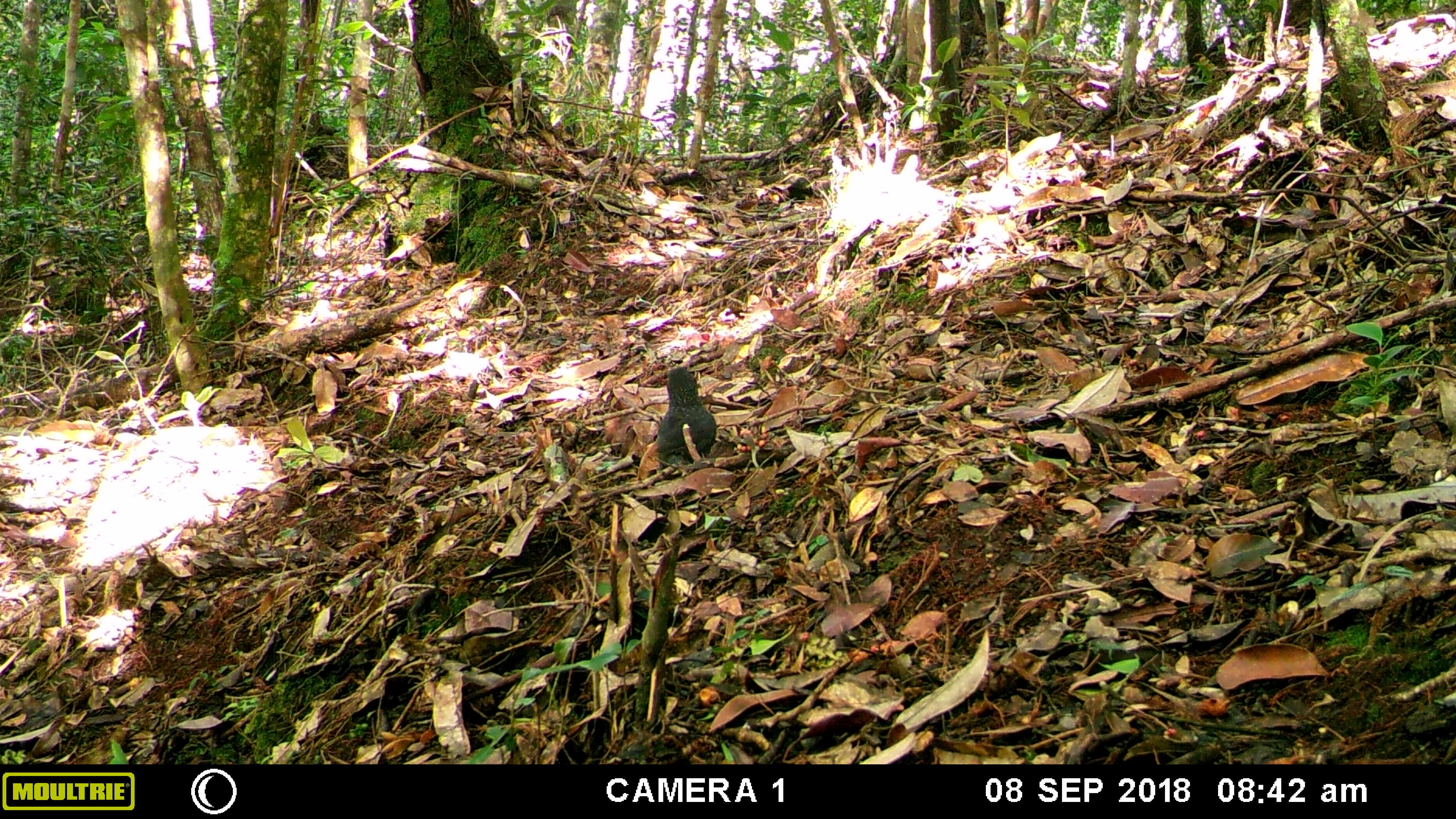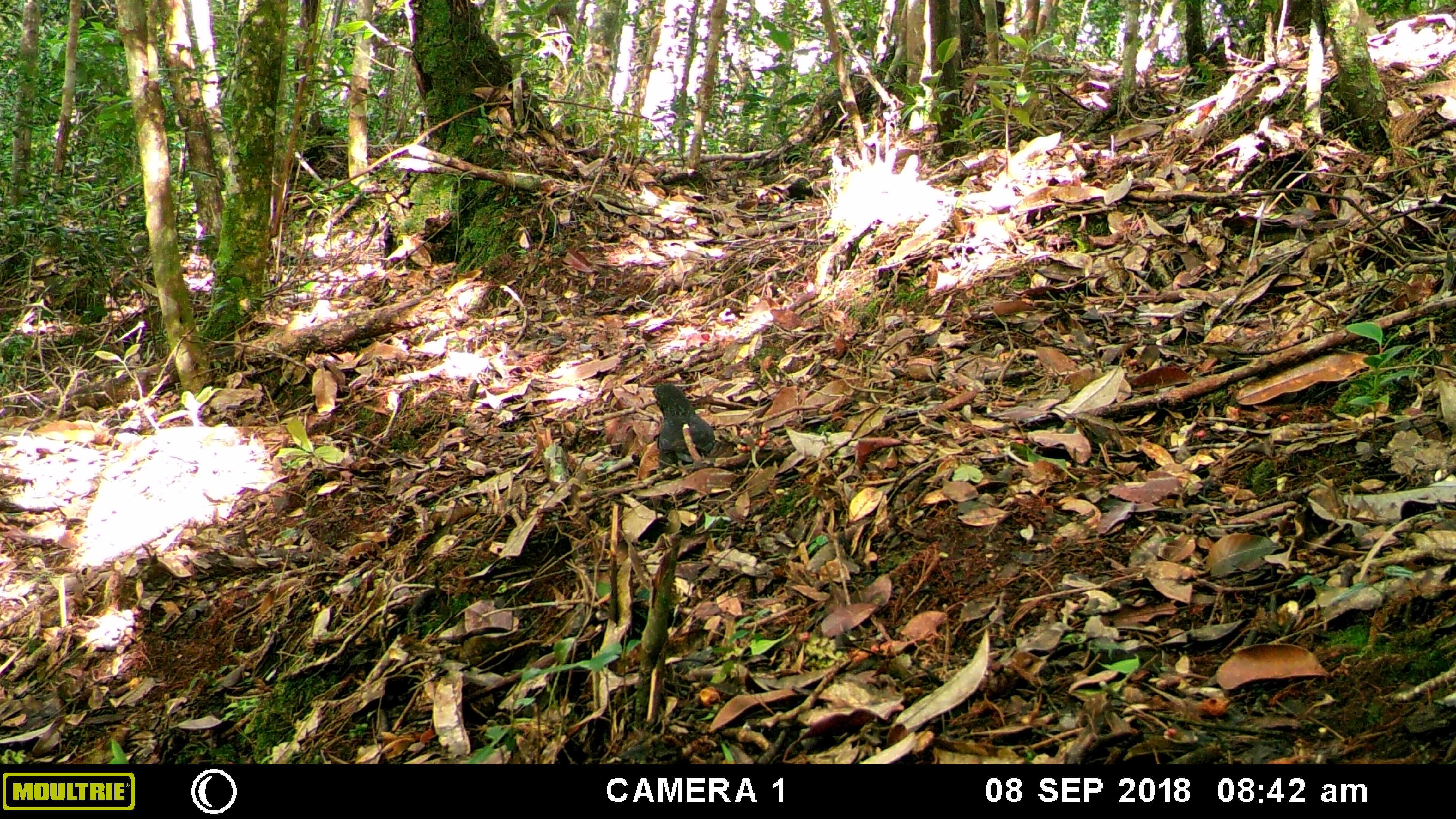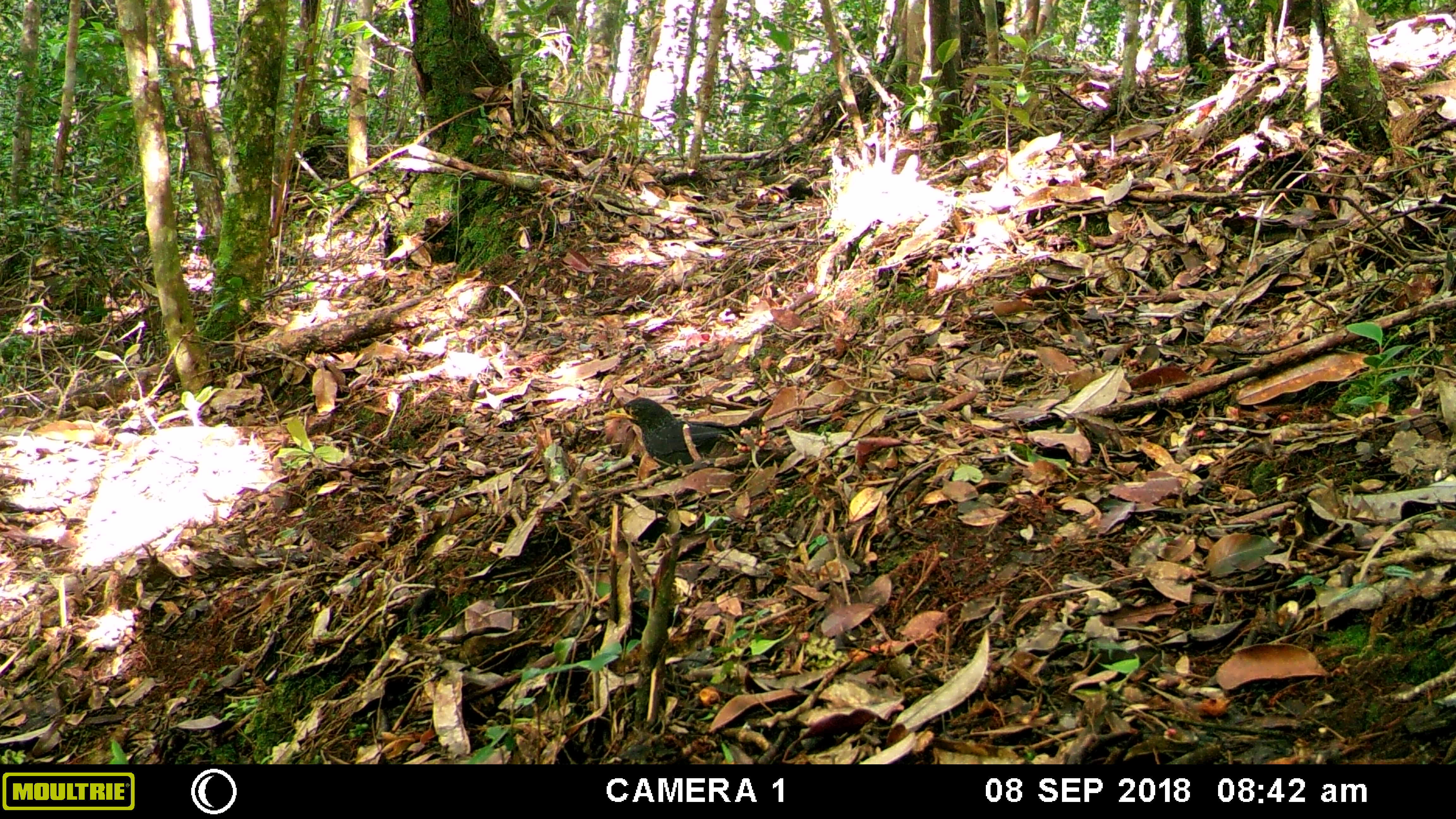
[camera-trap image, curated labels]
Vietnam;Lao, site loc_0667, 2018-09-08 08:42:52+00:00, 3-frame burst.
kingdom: Animalia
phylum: Chordata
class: Aves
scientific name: Aves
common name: bird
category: unidentified bird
Unidentified bird (bird) (Aves). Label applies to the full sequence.